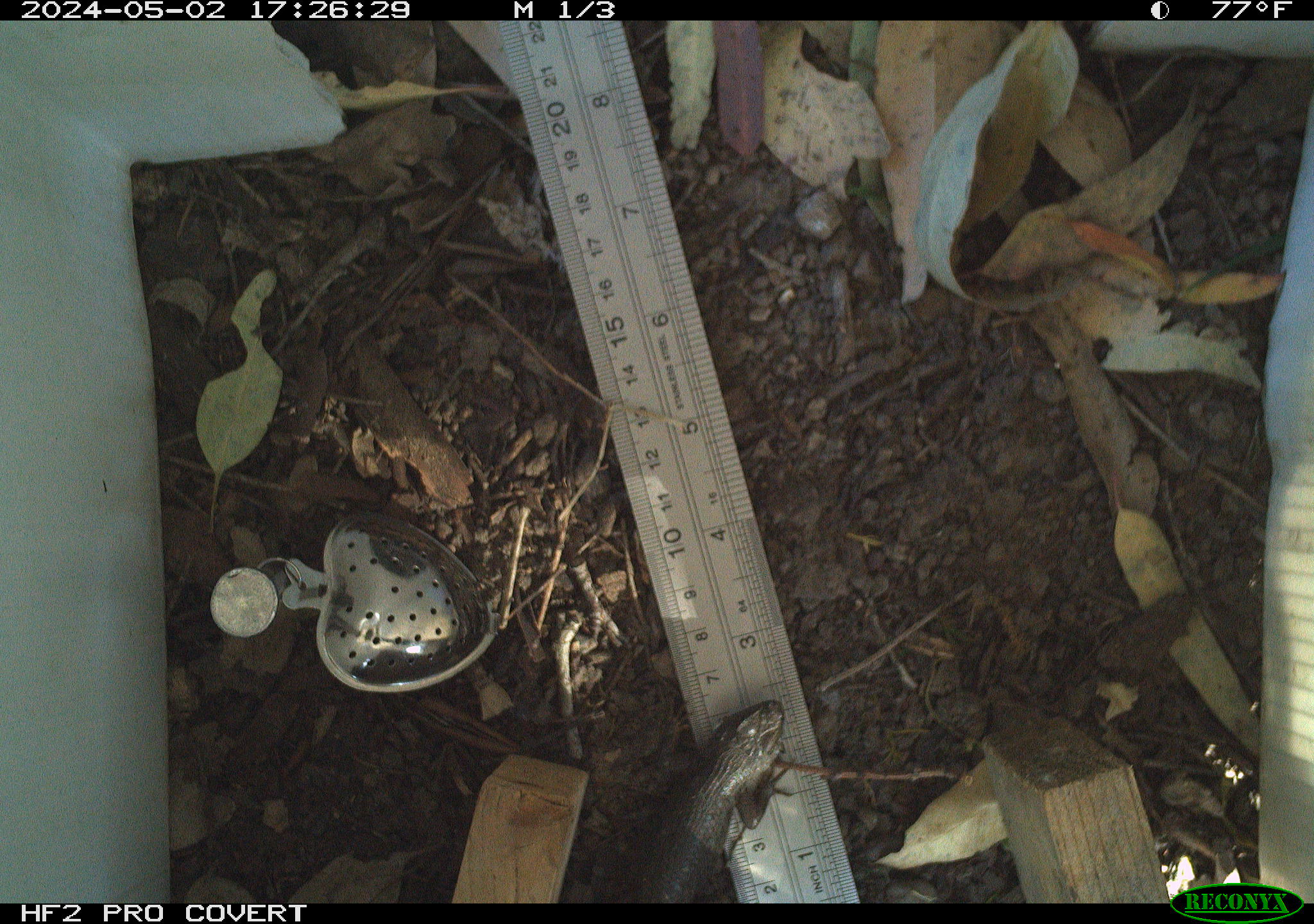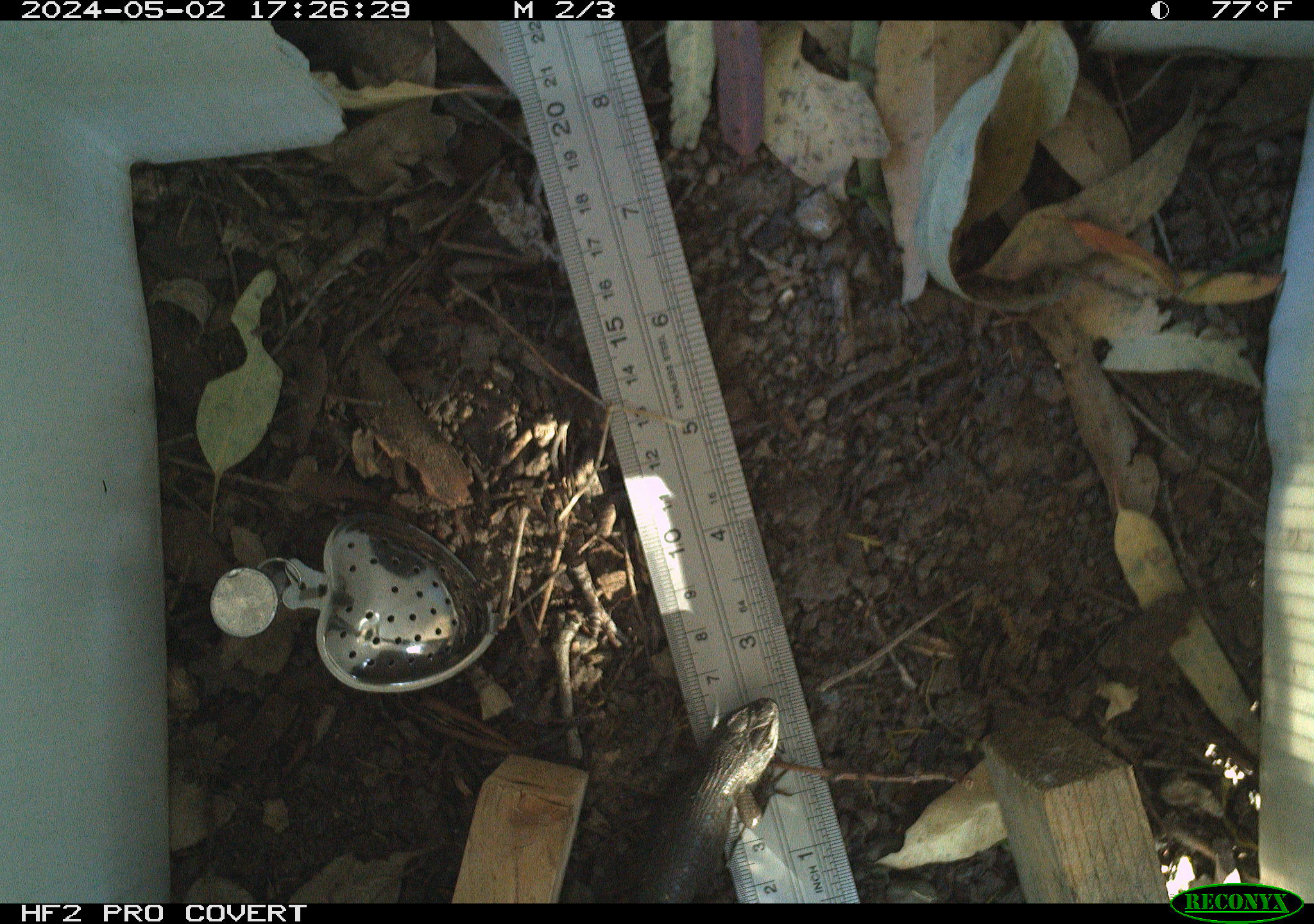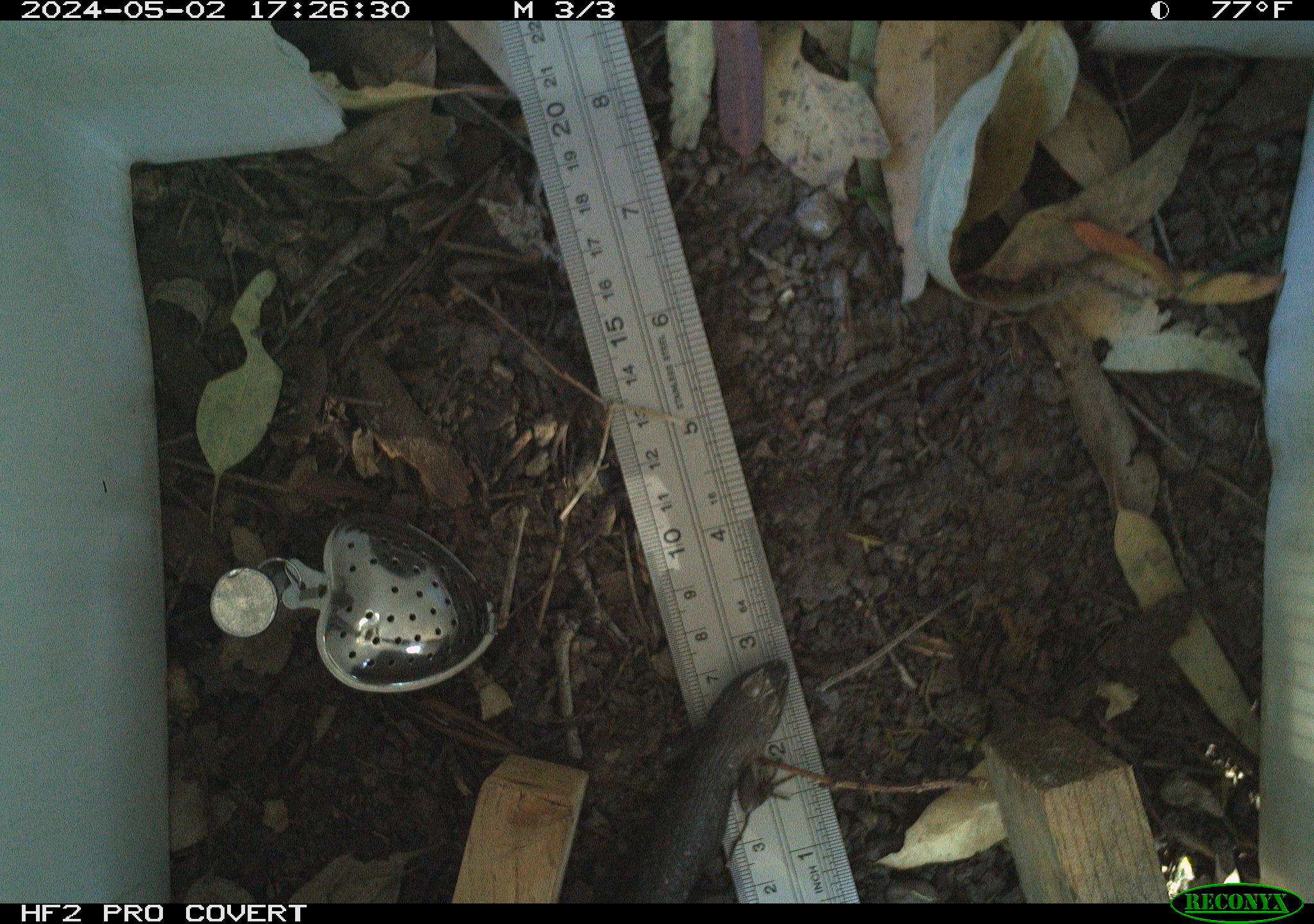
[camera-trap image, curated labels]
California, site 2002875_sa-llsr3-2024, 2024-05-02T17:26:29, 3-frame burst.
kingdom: Animalia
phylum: Chordata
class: Reptilia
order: Squamata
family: Phrynosomatidae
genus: Sceloporus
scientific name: Sceloporus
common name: spiny lizards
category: sceloporus species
Sceloporus species (spiny lizards) (Sceloporus).